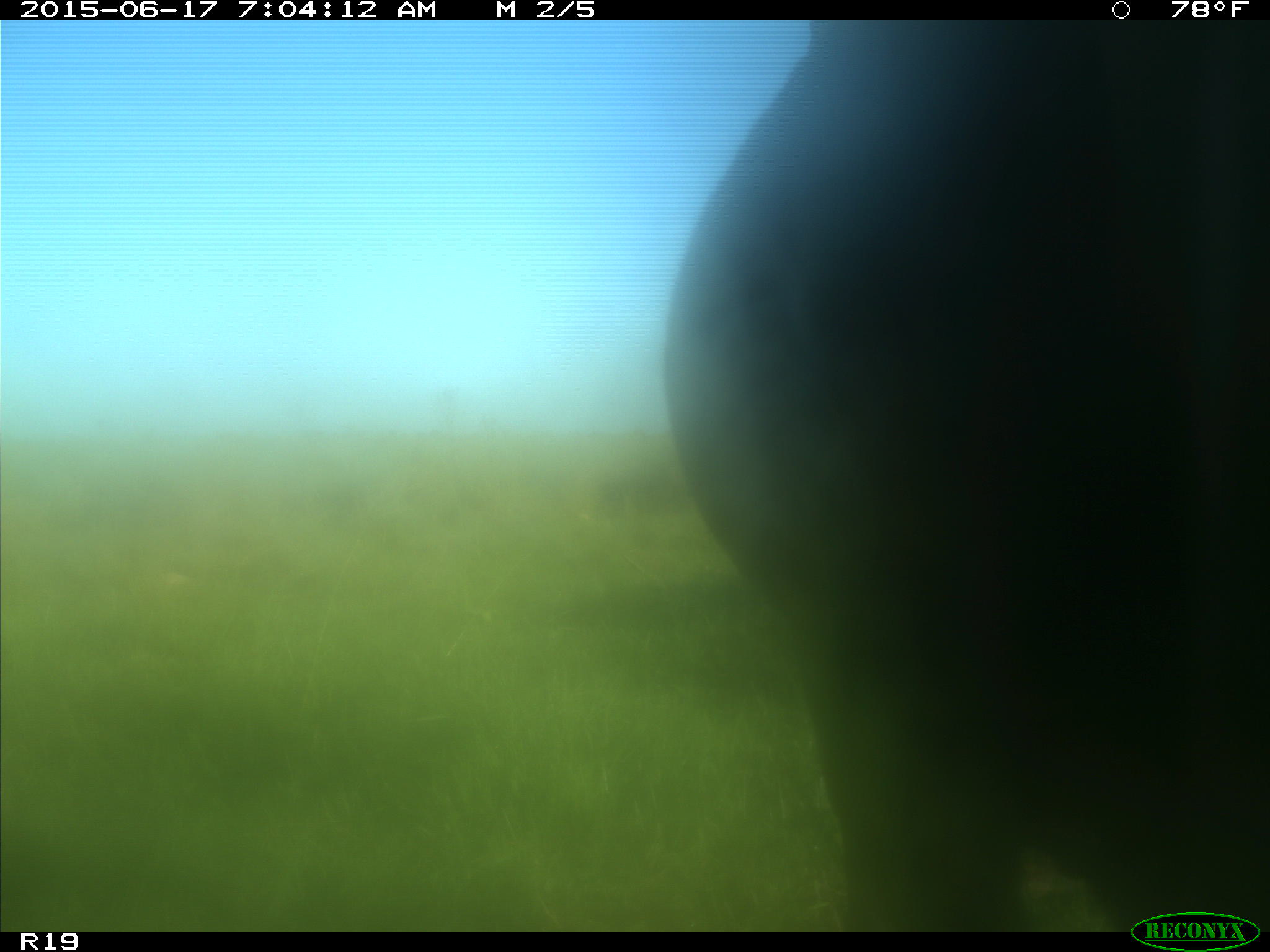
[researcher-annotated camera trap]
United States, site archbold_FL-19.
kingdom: Animalia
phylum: Chordata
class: Mammalia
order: Artiodactyla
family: Bovidae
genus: Bos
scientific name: Bos taurus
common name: domestic cow